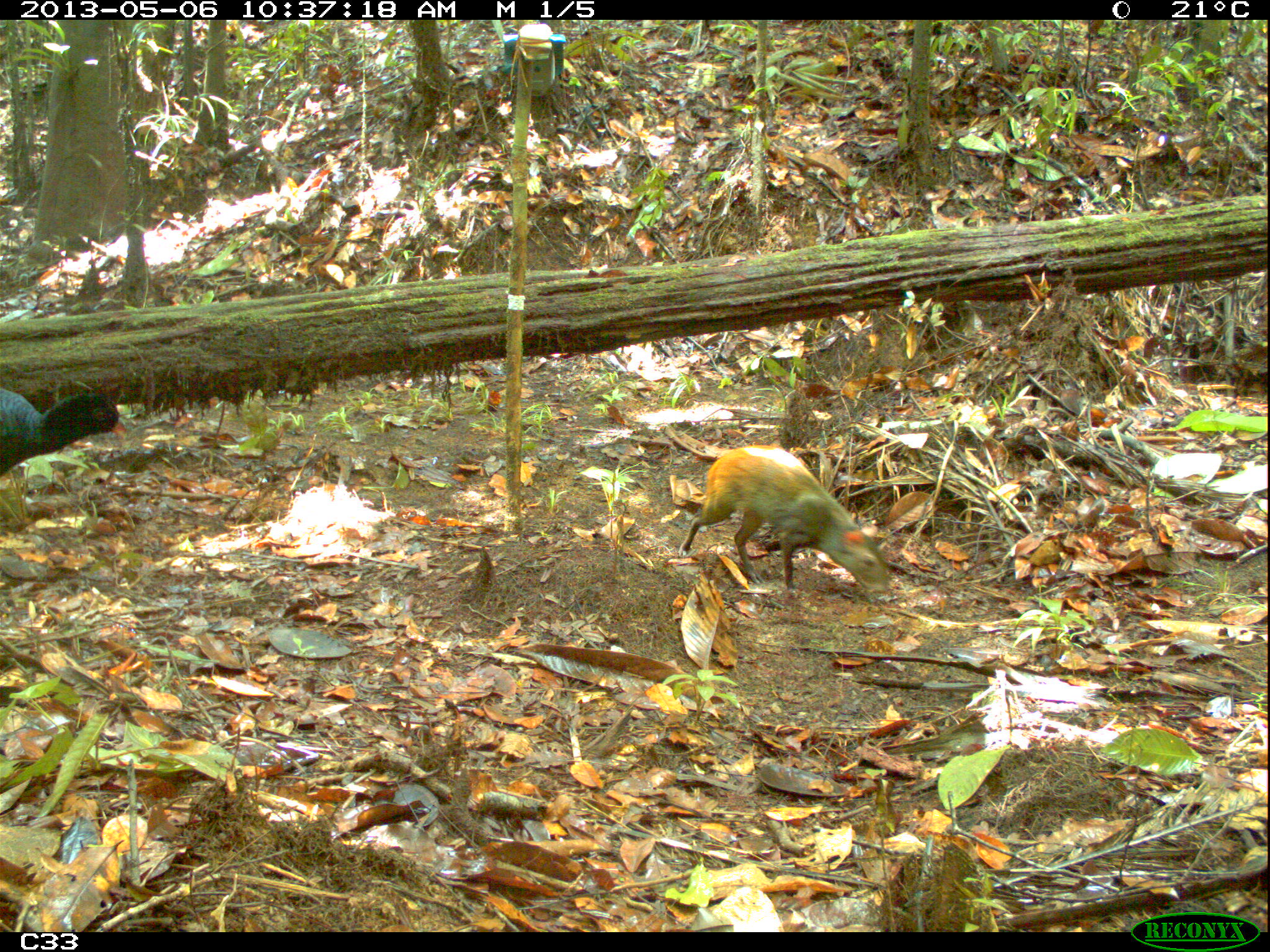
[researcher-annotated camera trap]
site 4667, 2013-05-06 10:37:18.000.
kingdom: Animalia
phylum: Chordata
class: Mammalia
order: Rodentia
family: Dasyproctidae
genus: Dasyprocta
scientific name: Dasyprocta leporina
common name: red-rumped agouti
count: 1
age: adult